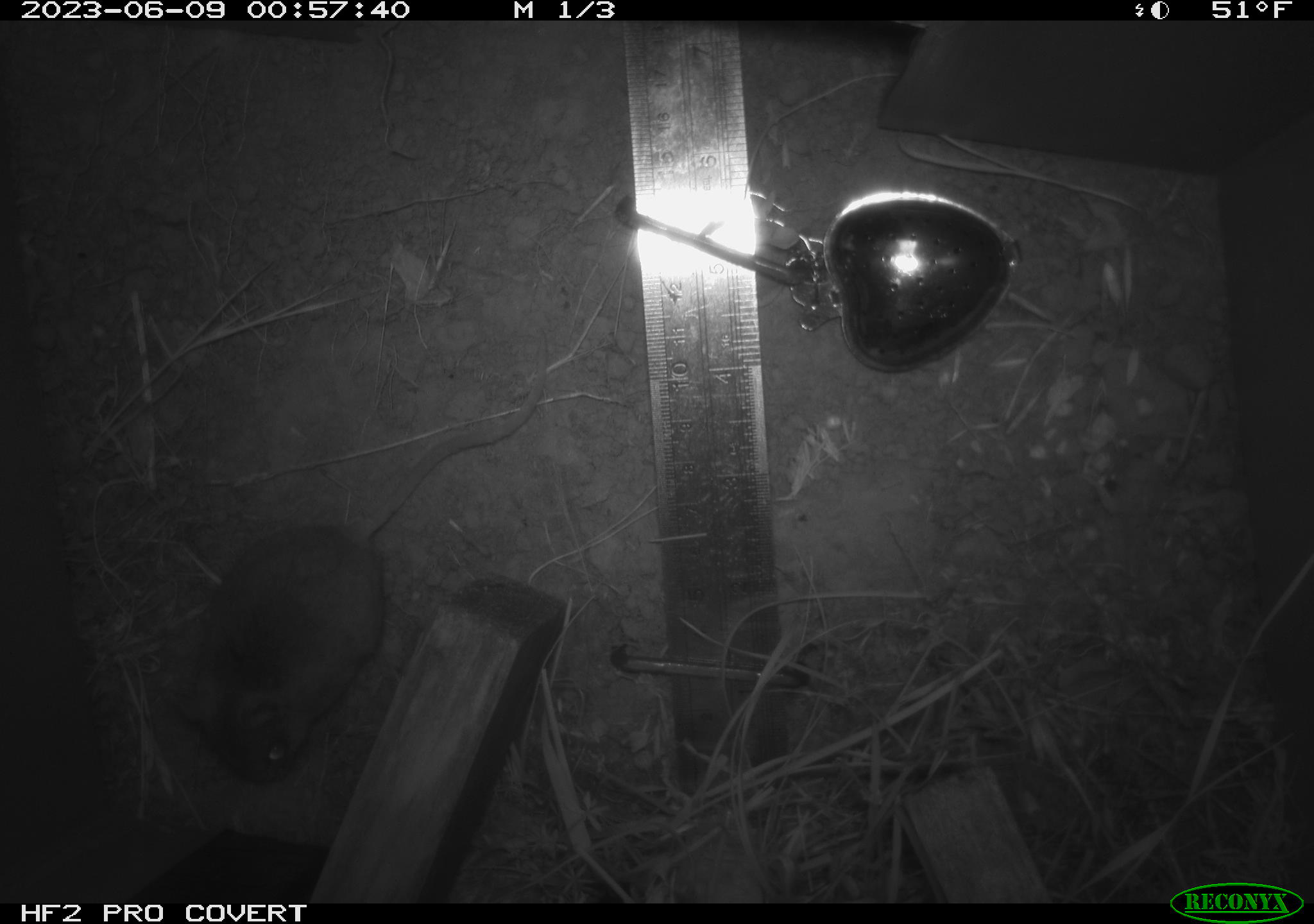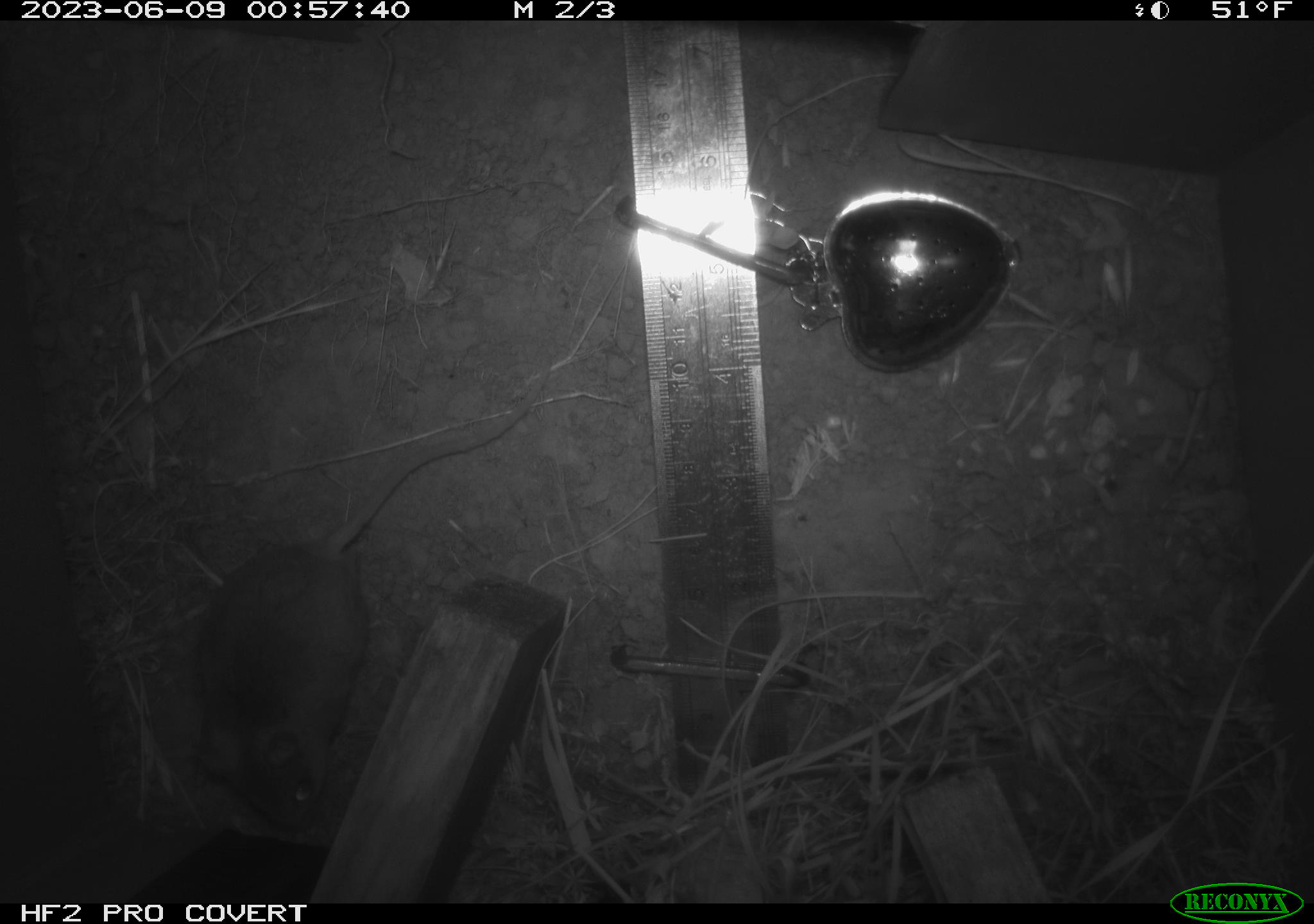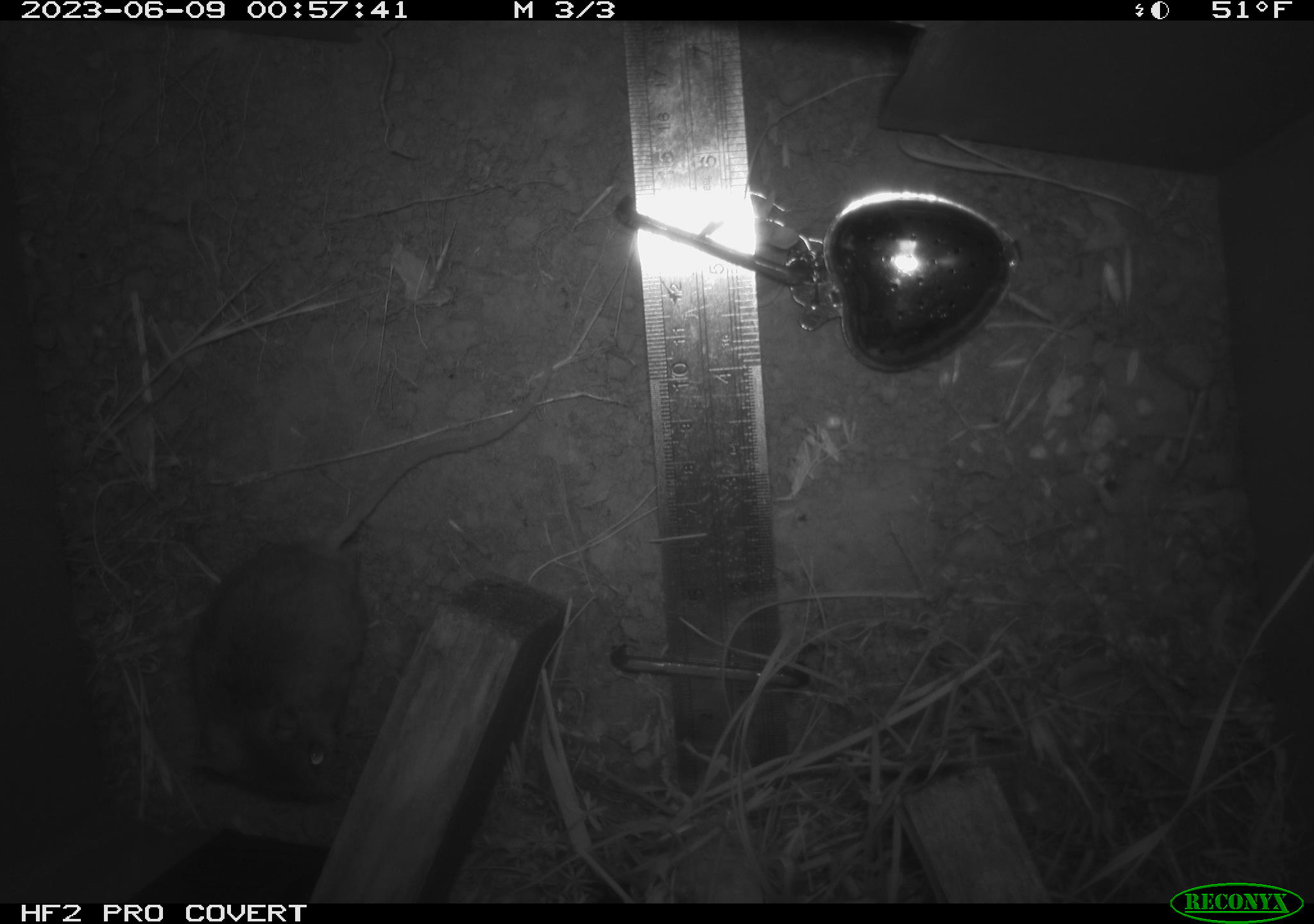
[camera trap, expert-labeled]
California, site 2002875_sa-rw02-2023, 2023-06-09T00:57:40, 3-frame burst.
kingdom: Animalia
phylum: Chordata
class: Mammalia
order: Rodentia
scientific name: Rodentia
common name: mouse species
Mouse species (Rodentia).